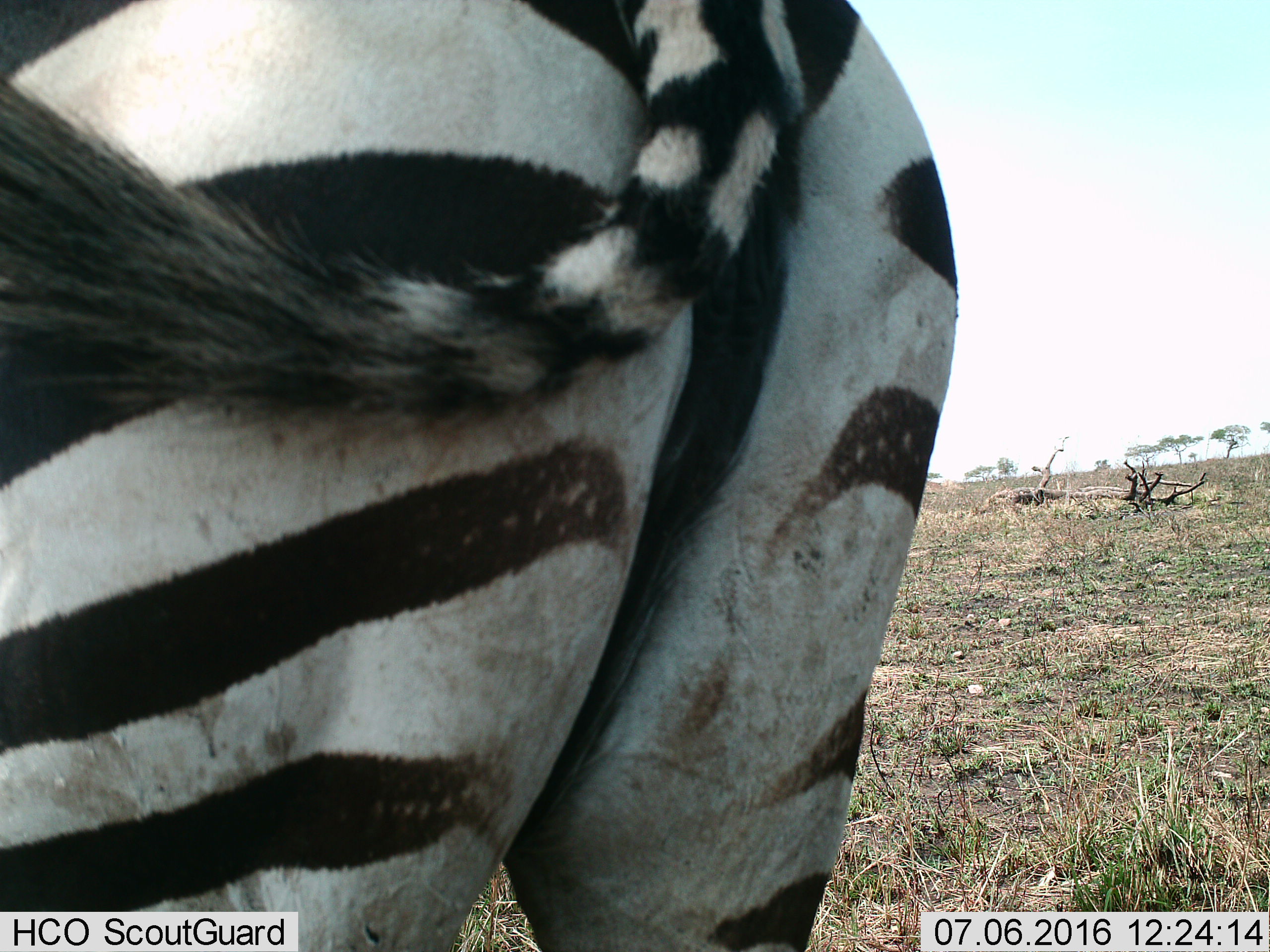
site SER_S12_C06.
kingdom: Animalia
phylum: Chordata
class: Mammalia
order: Perissodactyla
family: Equidae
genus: Equus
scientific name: Equus quagga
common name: plains zebra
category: zebraplains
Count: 1.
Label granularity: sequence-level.